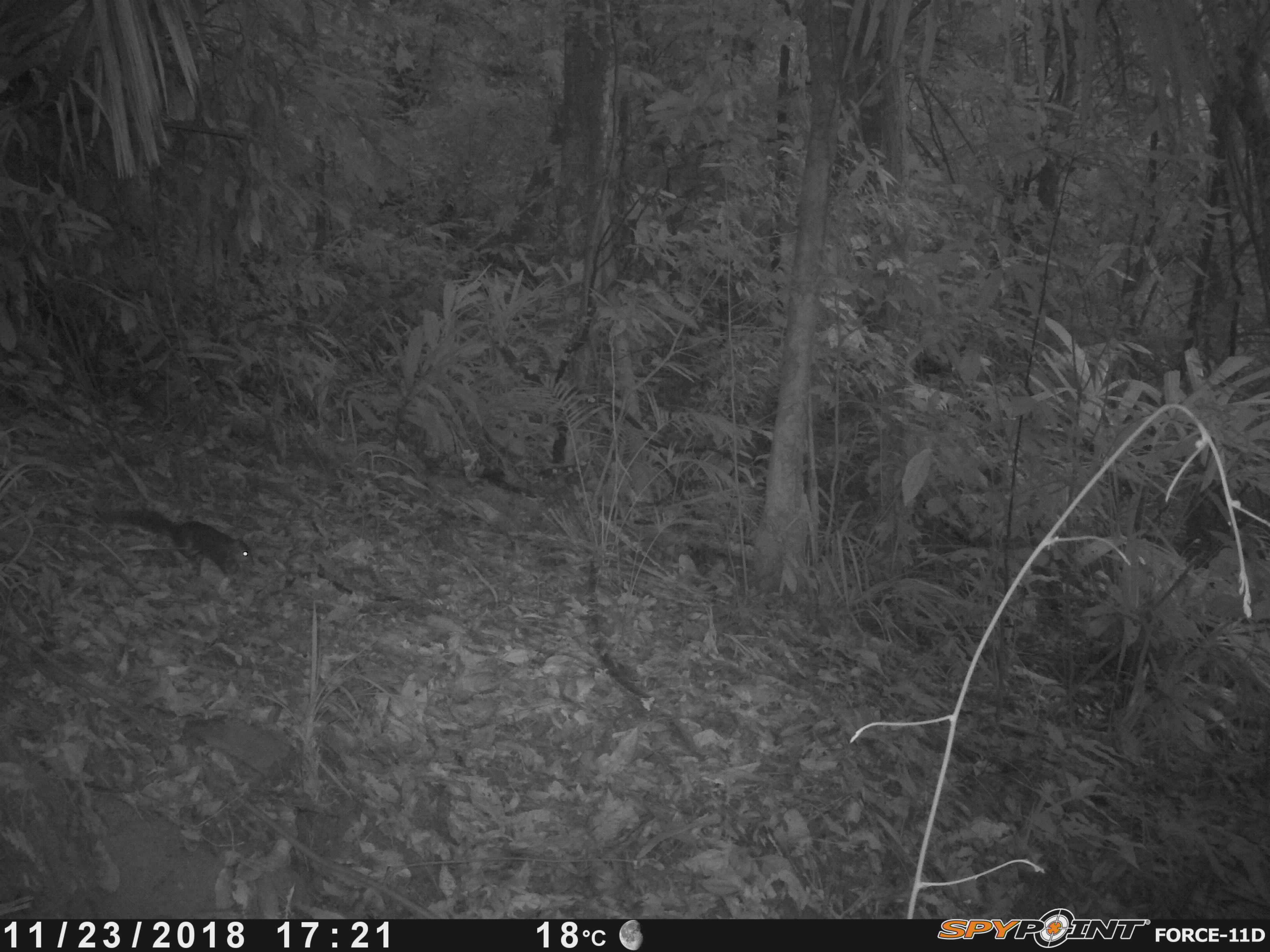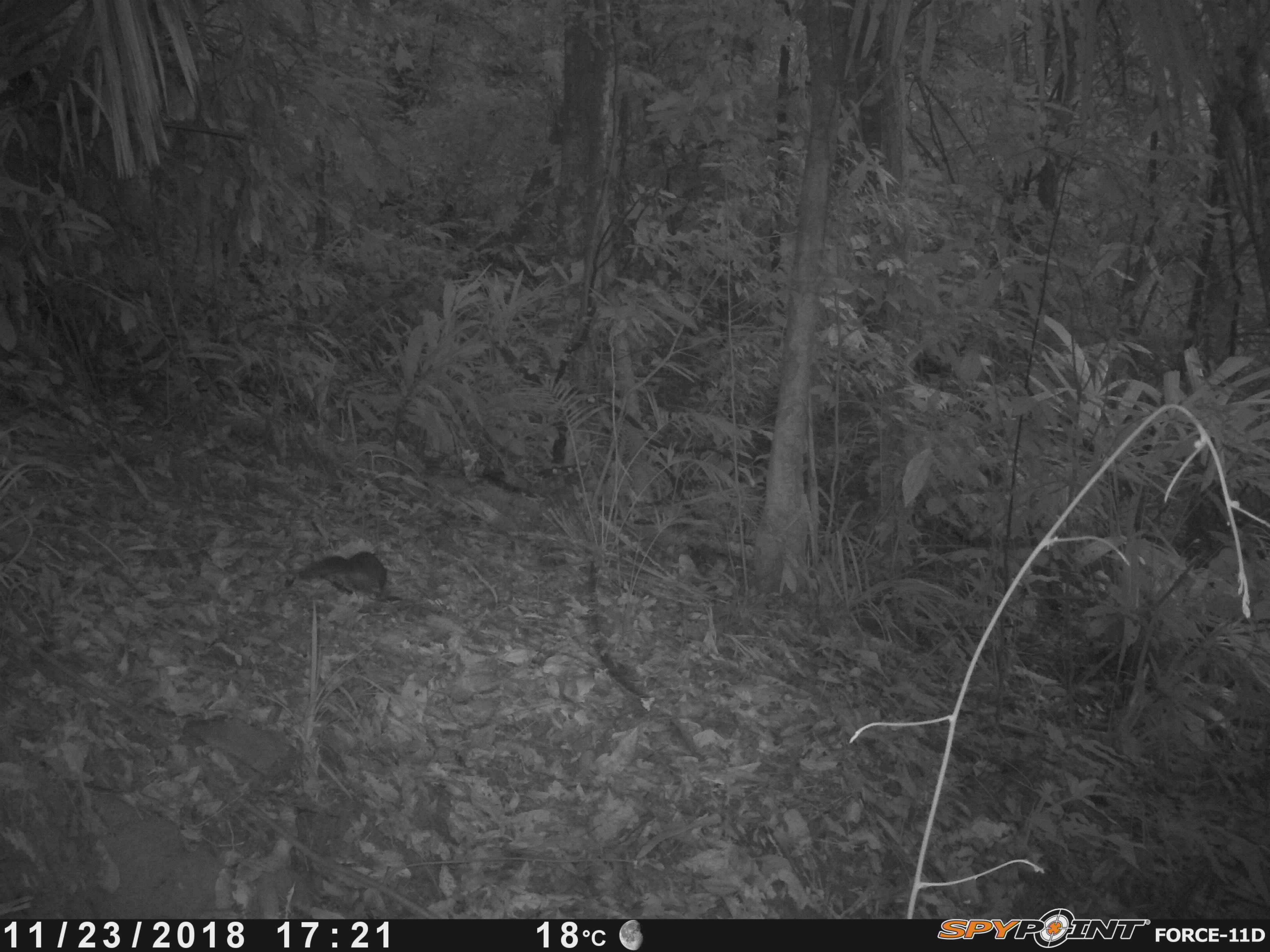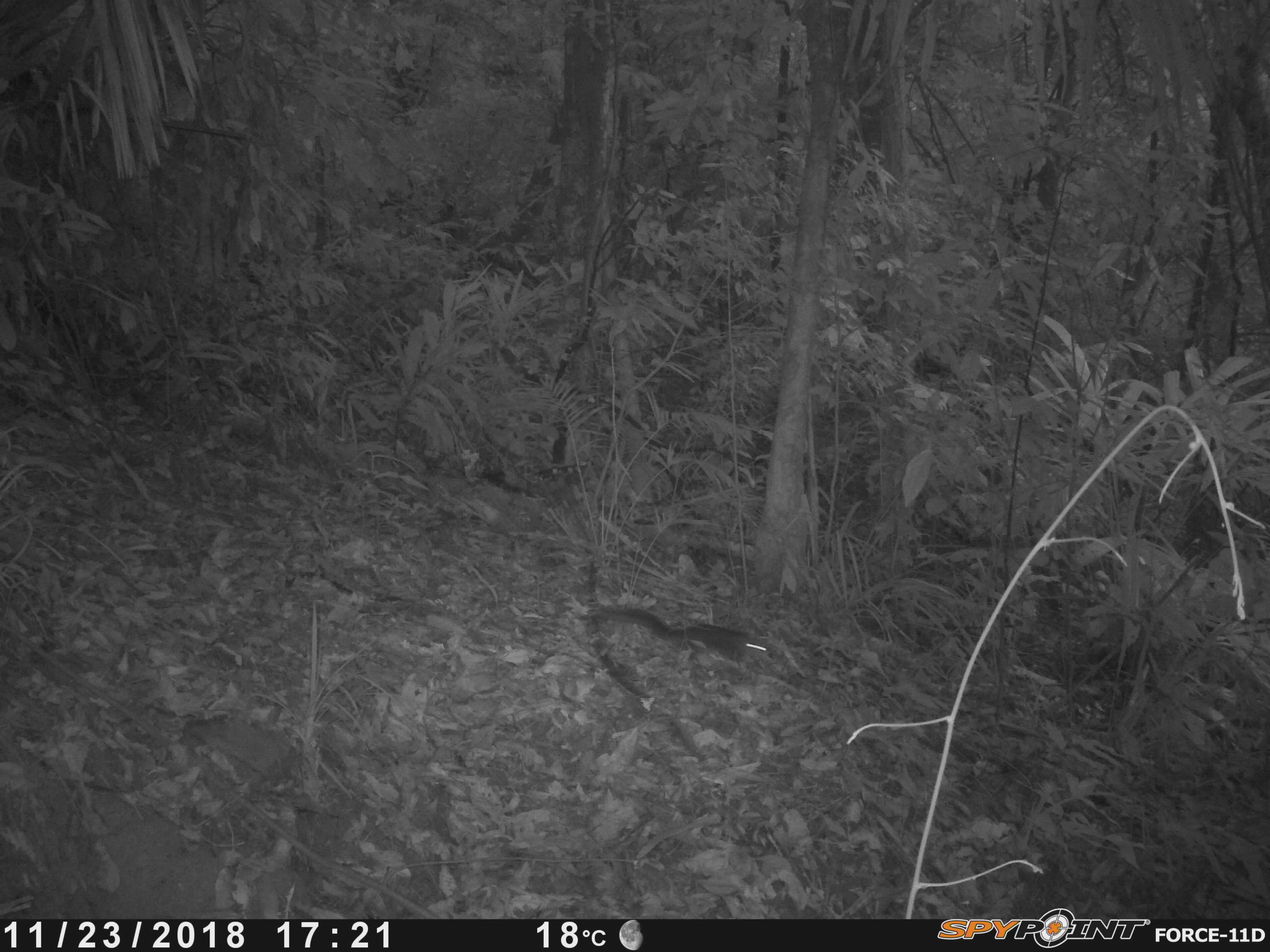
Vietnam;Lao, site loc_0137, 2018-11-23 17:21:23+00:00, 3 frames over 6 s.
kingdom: Animalia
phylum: Chordata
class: Mammalia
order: Rodentia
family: Sciuridae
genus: Sciurus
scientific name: Sciurus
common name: squirrel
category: unidentified squirrel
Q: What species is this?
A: Unidentified squirrel (squirrel) (Sciurus).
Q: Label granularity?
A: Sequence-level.